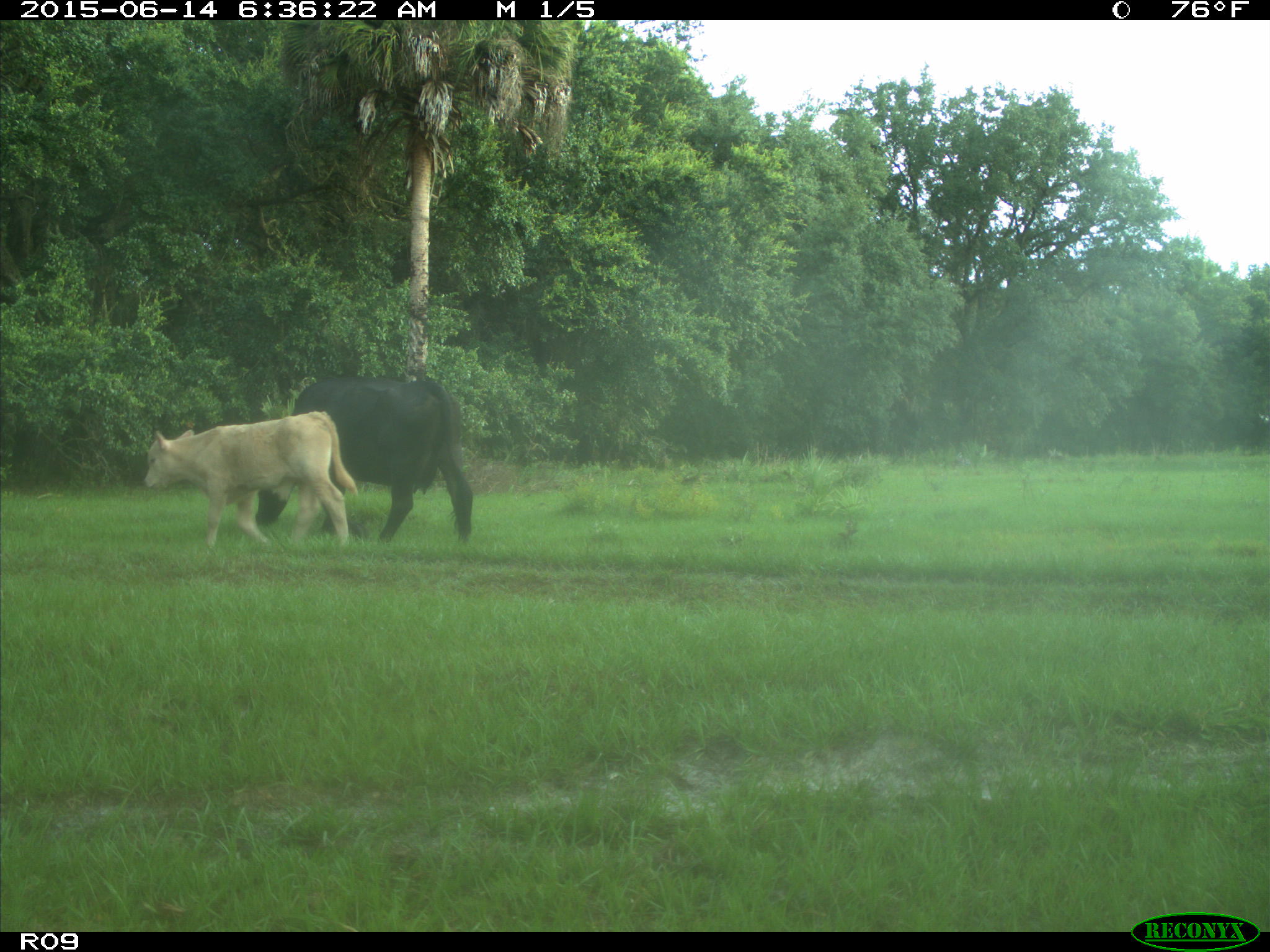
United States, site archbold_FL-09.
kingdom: Animalia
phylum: Chordata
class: Mammalia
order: Artiodactyla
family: Bovidae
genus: Bos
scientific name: Bos taurus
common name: domestic cow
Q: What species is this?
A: Bos taurus (domestic cow).